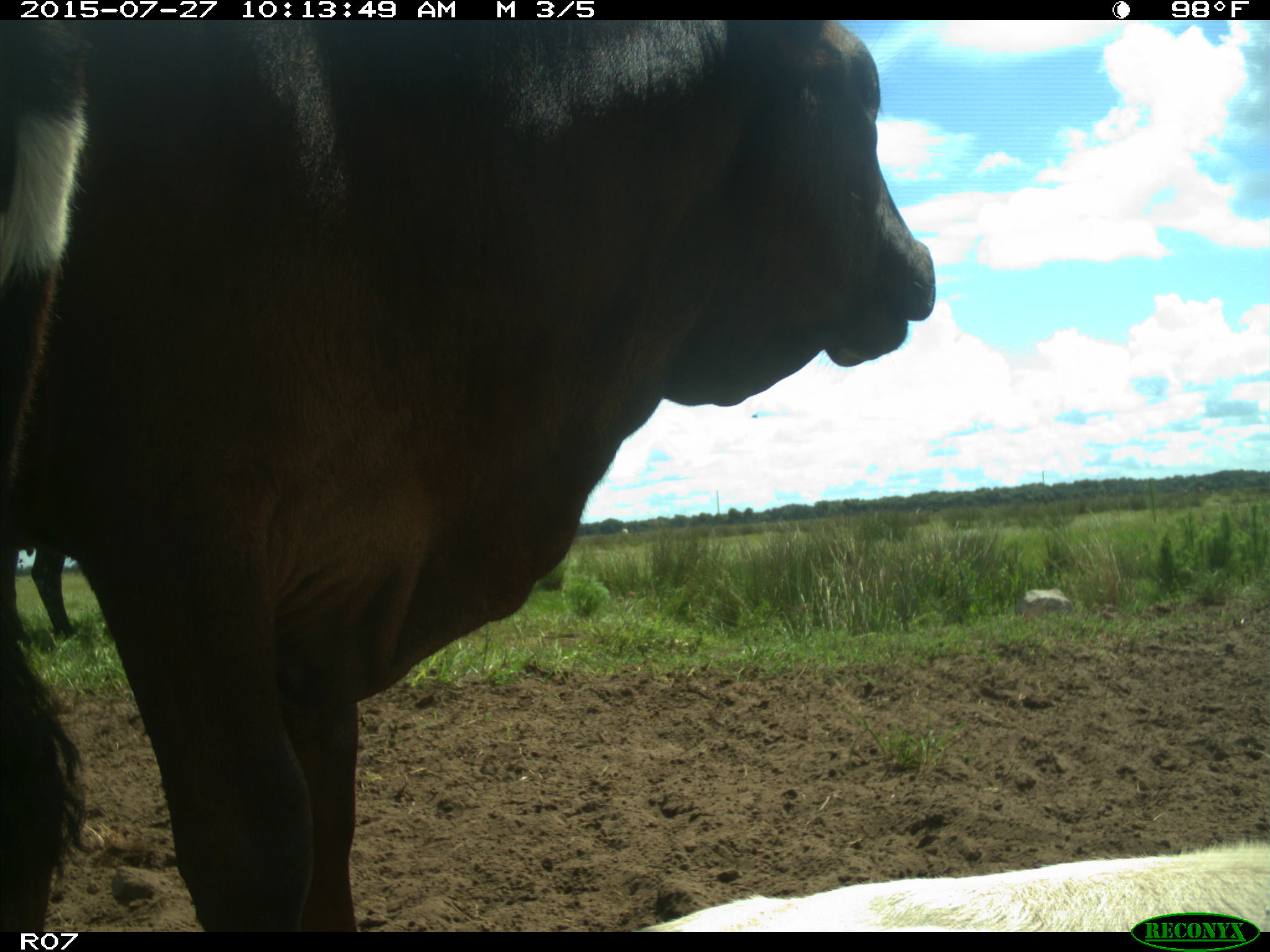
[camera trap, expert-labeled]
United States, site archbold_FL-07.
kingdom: Animalia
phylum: Chordata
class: Mammalia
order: Artiodactyla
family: Bovidae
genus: Bos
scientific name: Bos taurus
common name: domestic cow